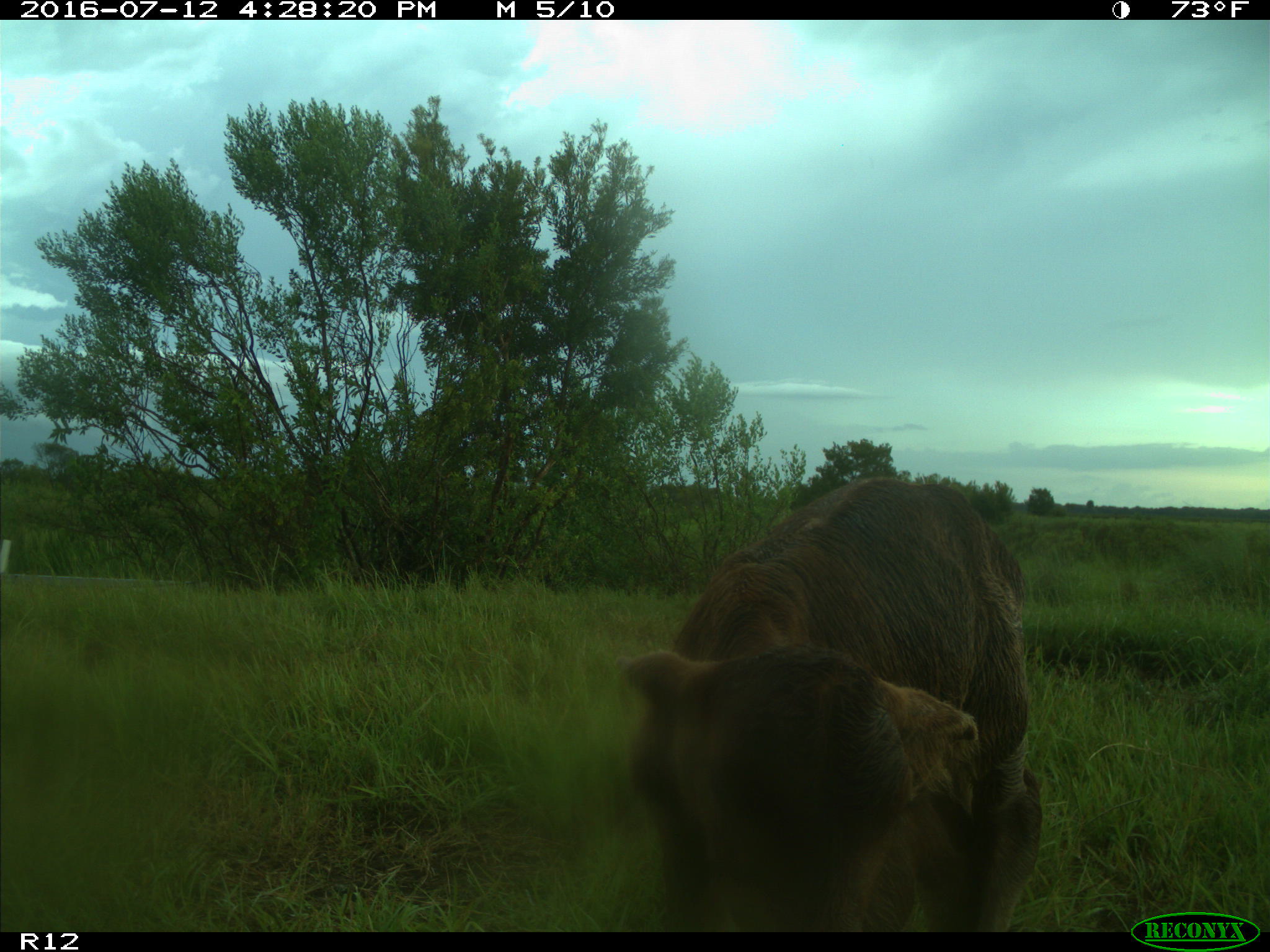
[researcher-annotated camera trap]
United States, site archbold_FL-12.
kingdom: Animalia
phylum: Chordata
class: Mammalia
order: Artiodactyla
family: Bovidae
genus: Bos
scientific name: Bos taurus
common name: domestic cow